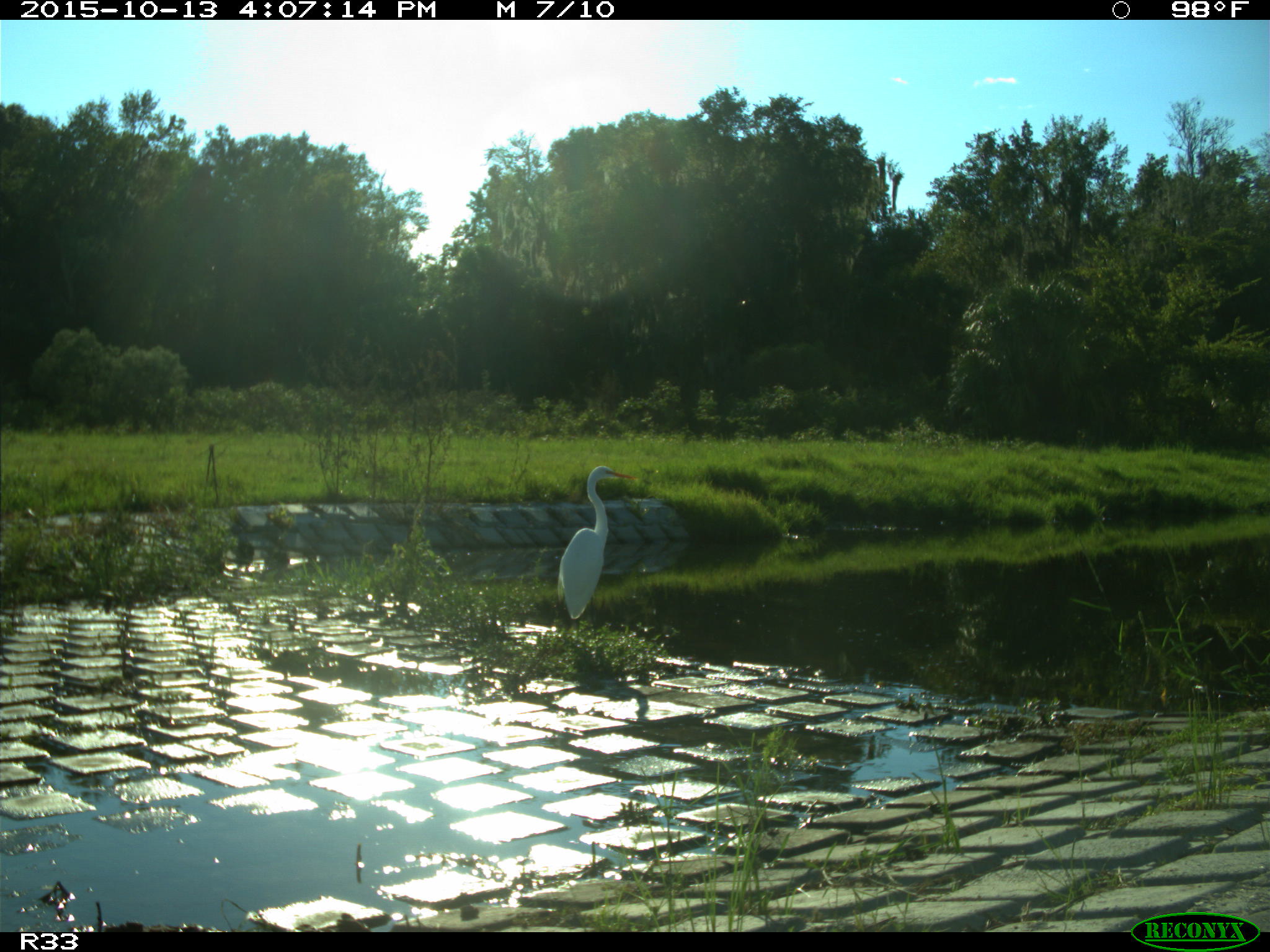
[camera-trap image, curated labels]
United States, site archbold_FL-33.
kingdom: Animalia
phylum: Chordata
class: Aves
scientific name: Aves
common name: birds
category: unidentified bird